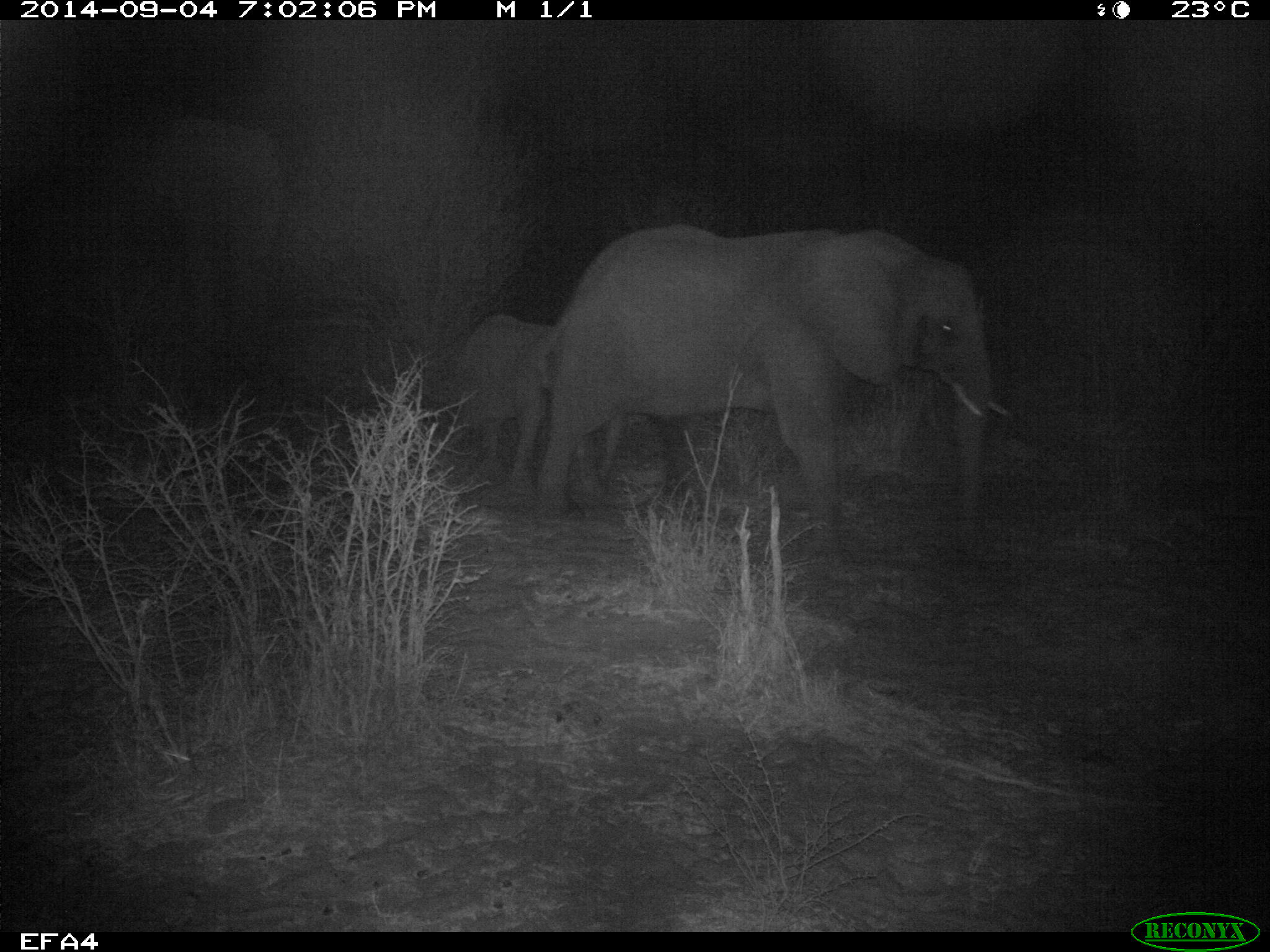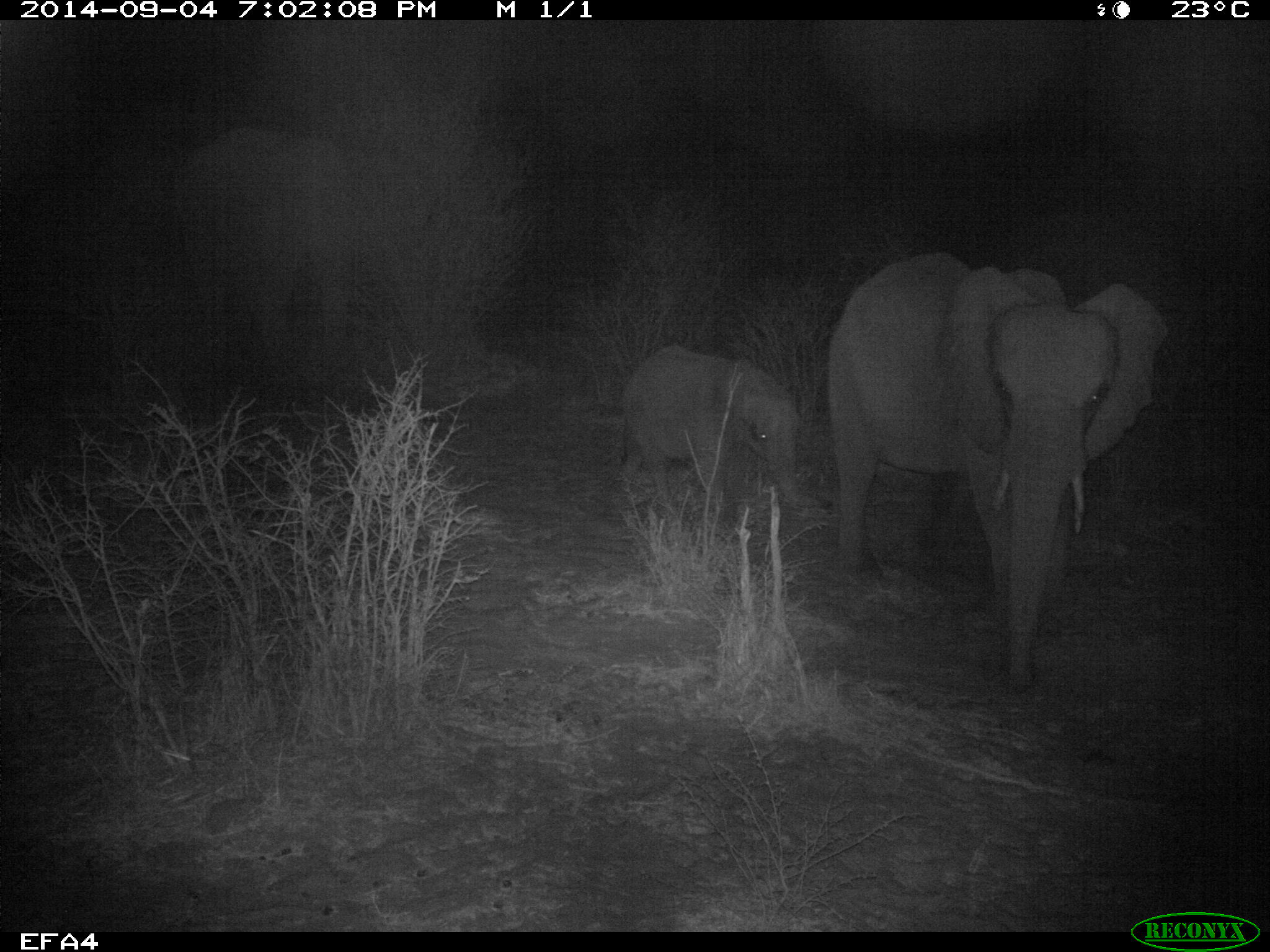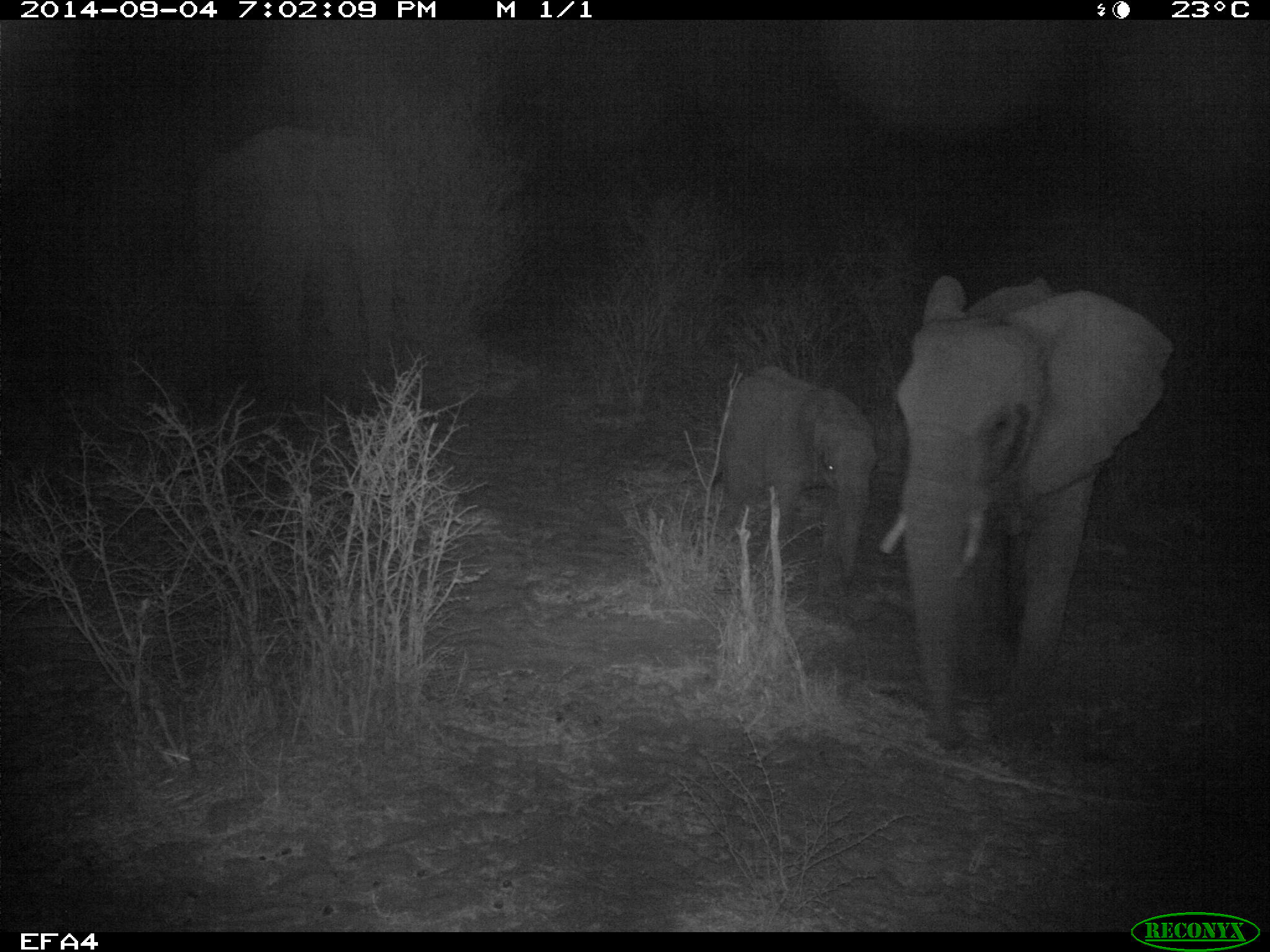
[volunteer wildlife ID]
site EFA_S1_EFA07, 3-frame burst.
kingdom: Animalia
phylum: Chordata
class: Mammalia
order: Proboscidea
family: Elephantidae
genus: Loxodonta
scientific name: Loxodonta africana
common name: african bush elephant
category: elephant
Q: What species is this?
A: Elephant (african bush elephant) (Loxodonta africana).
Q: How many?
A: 3.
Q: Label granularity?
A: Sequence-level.